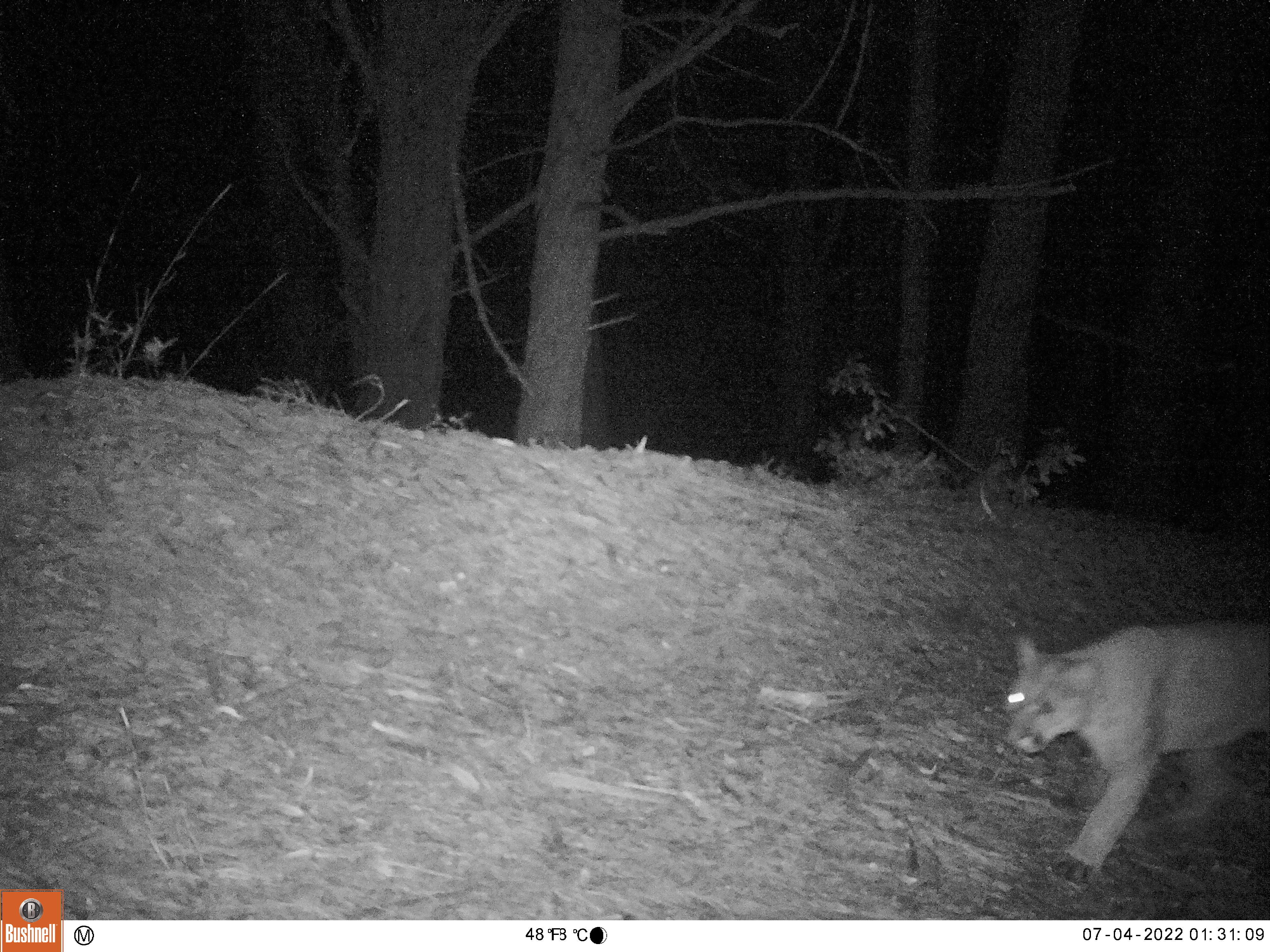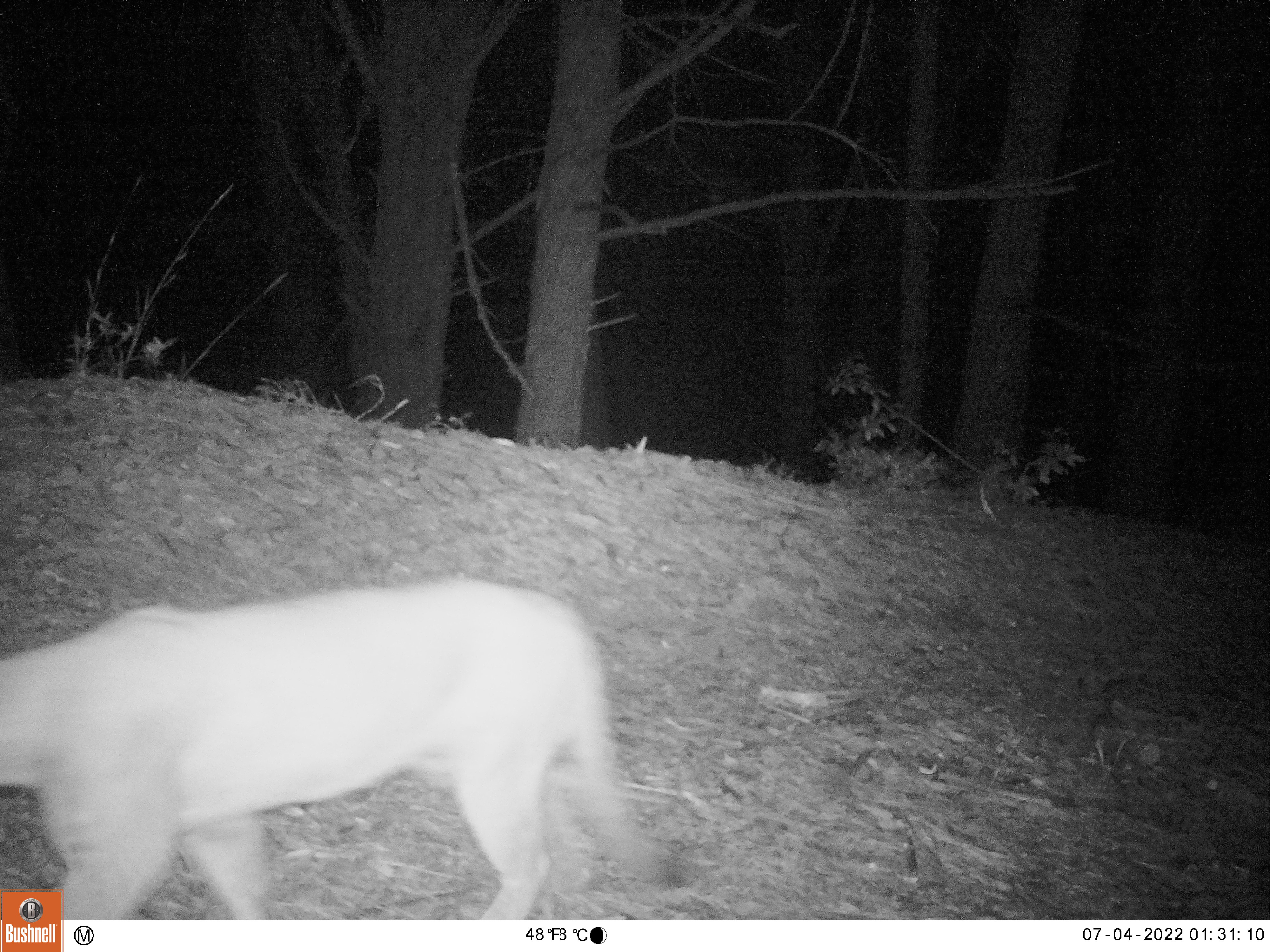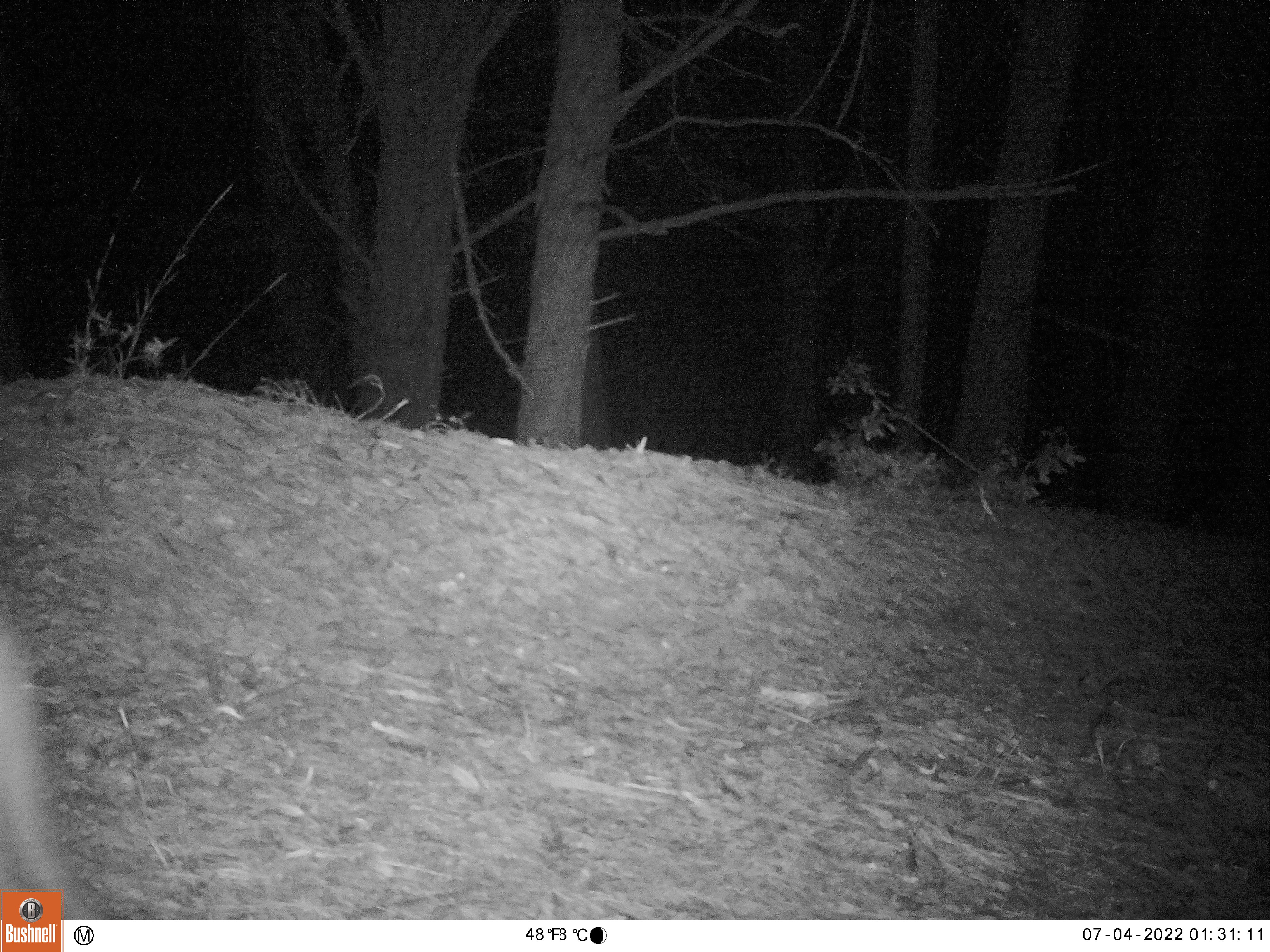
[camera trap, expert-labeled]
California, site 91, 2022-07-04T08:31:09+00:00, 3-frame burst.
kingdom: Animalia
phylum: Chordata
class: Mammalia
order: Carnivora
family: Felidae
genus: Puma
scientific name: Puma concolor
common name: puma